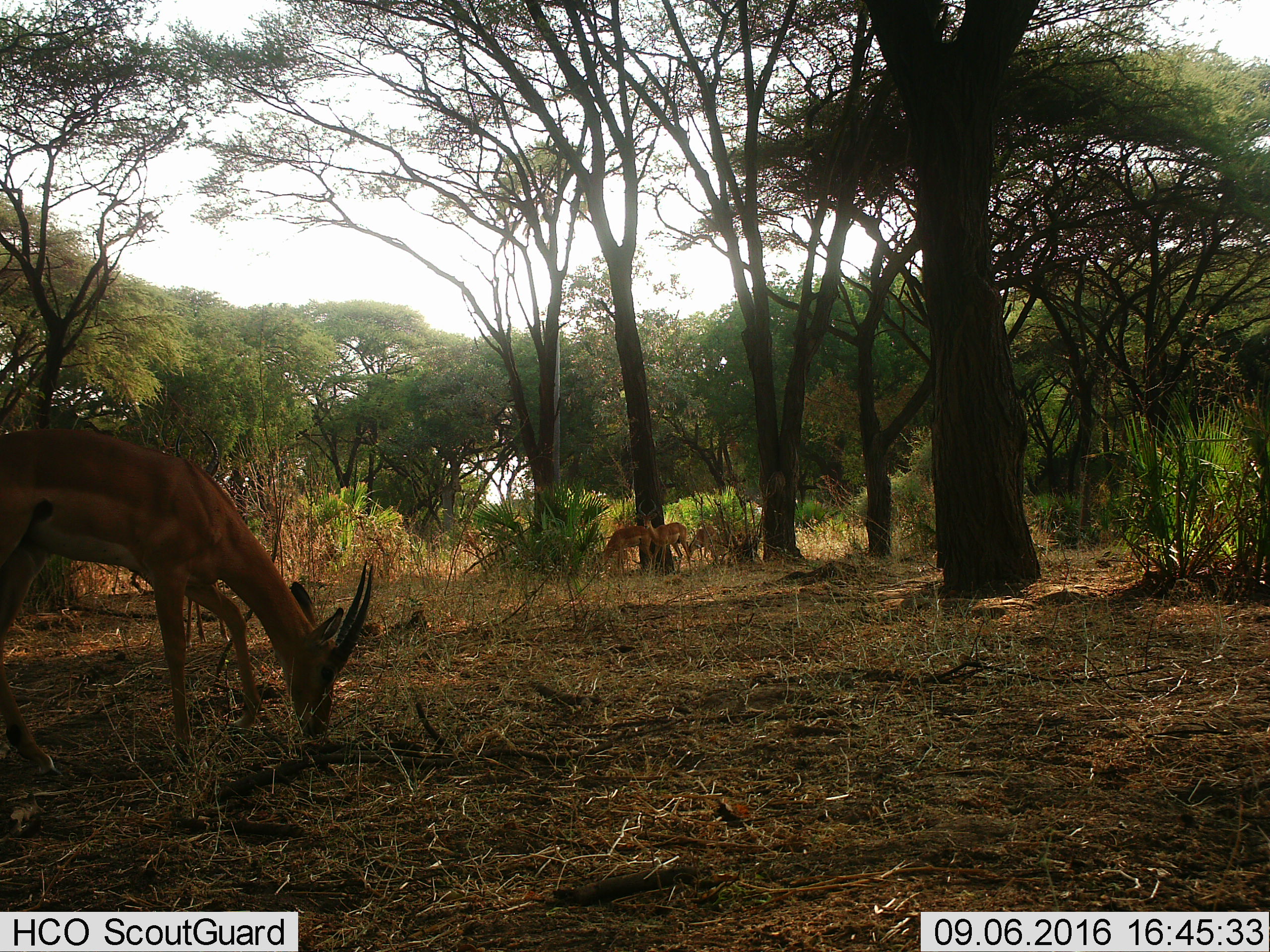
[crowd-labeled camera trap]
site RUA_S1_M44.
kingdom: Animalia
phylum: Chordata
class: Mammalia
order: Artiodactyla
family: Bovidae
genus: Aepyceros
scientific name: Aepyceros melampus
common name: impala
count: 4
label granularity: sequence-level